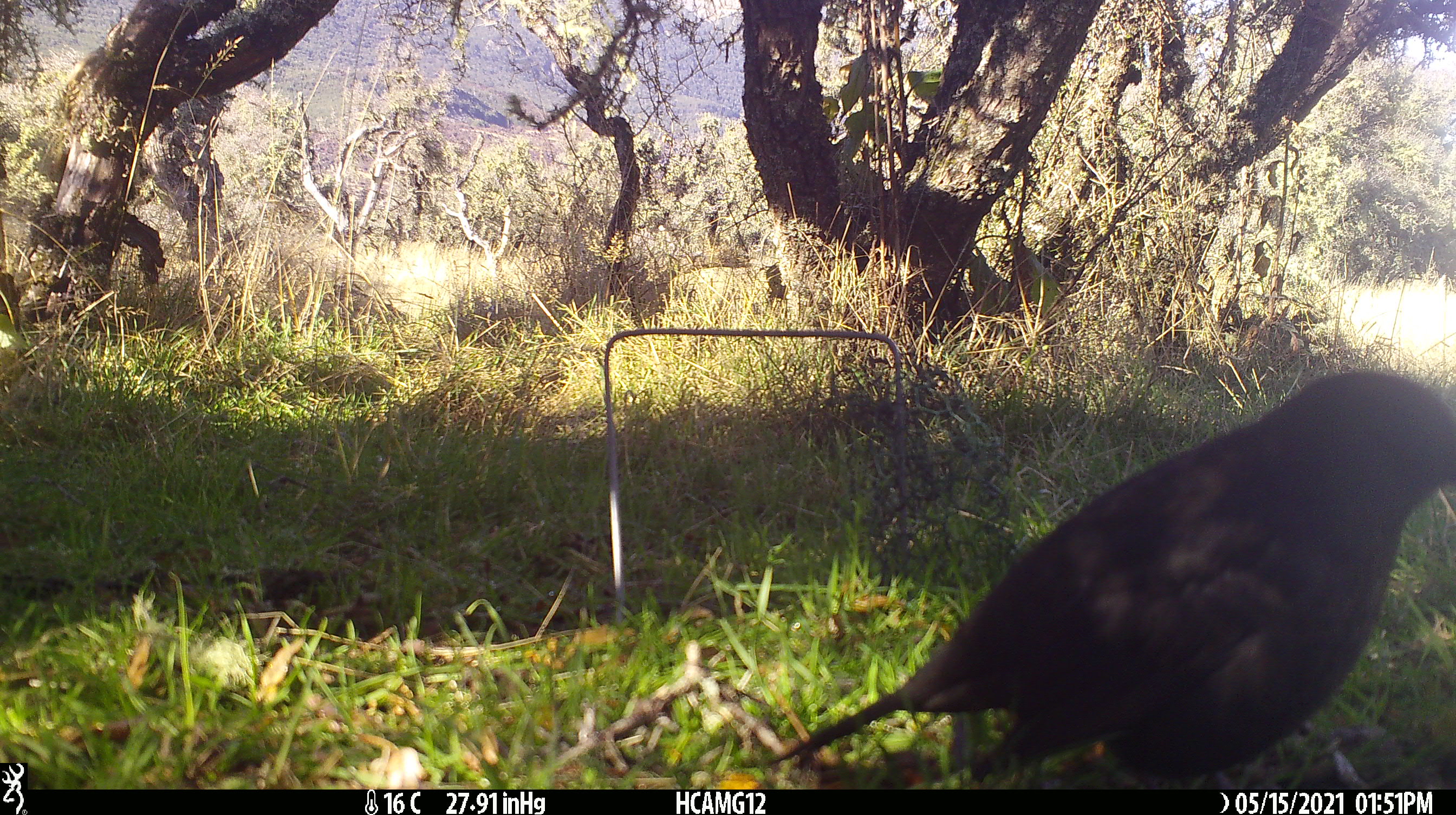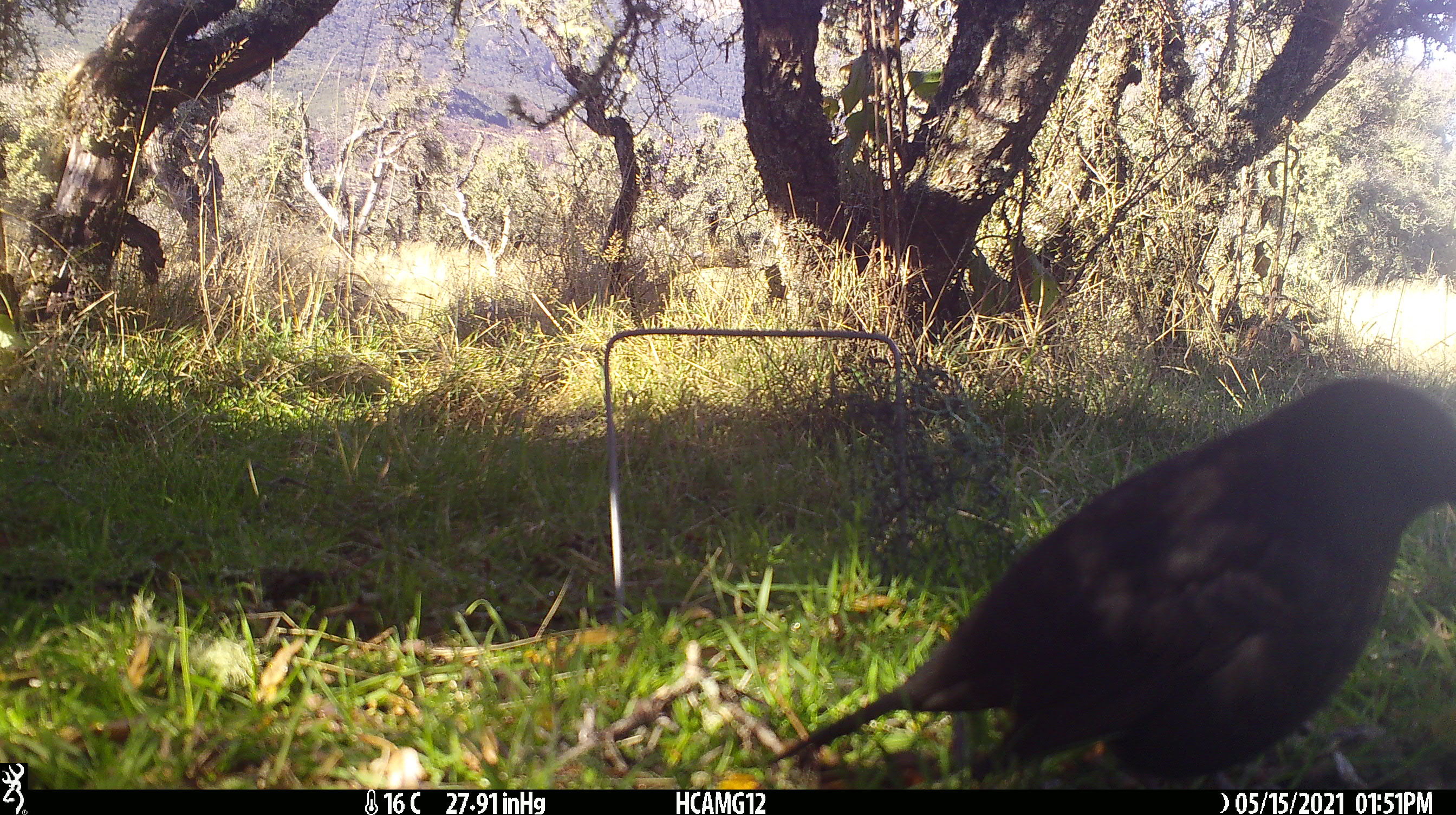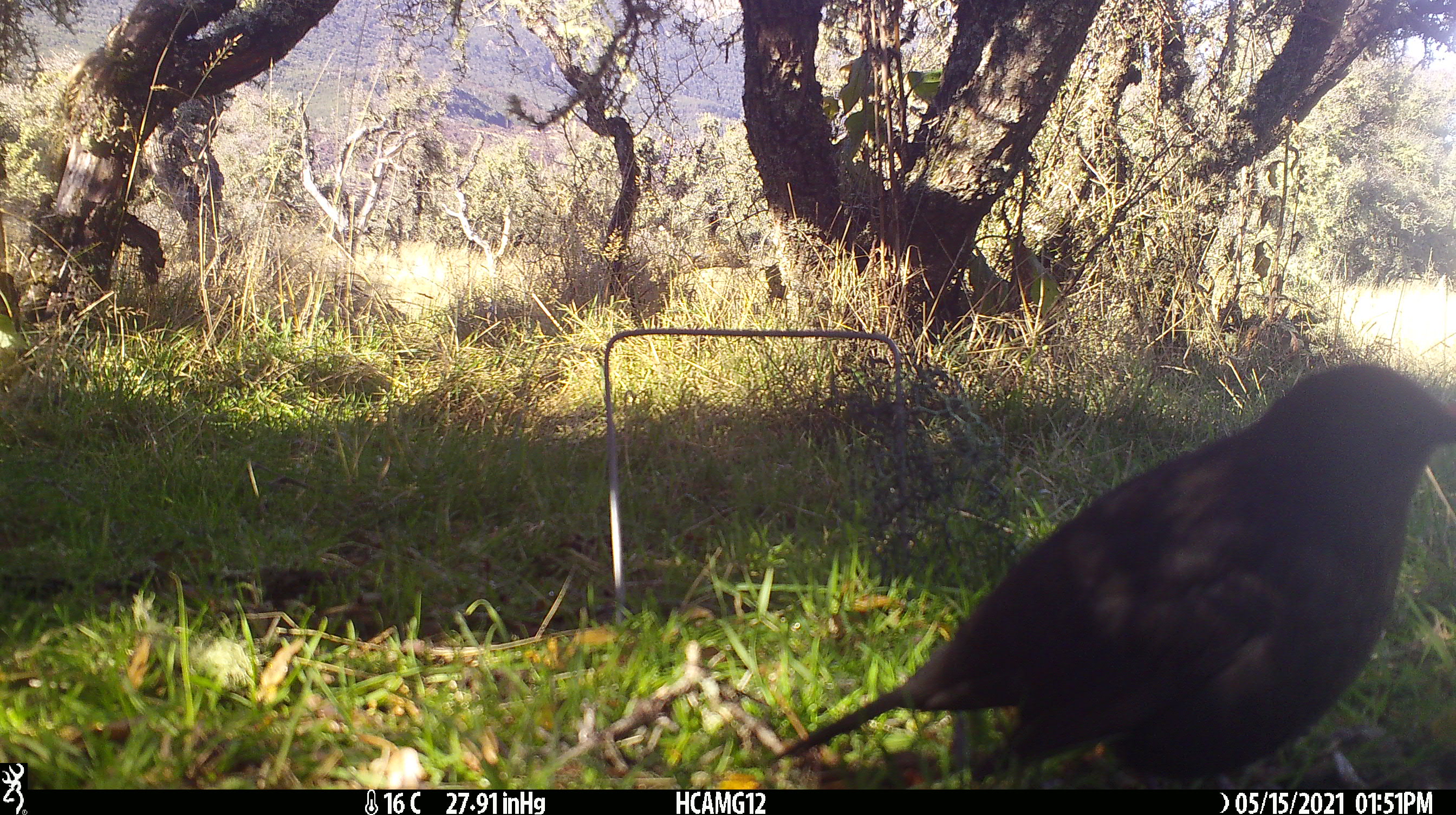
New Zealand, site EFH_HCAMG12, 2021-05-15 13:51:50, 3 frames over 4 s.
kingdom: Animalia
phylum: Chordata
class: Aves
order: Passeriformes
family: Turdidae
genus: Turdus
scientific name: Turdus merula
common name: eurasian blackbird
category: blackbird